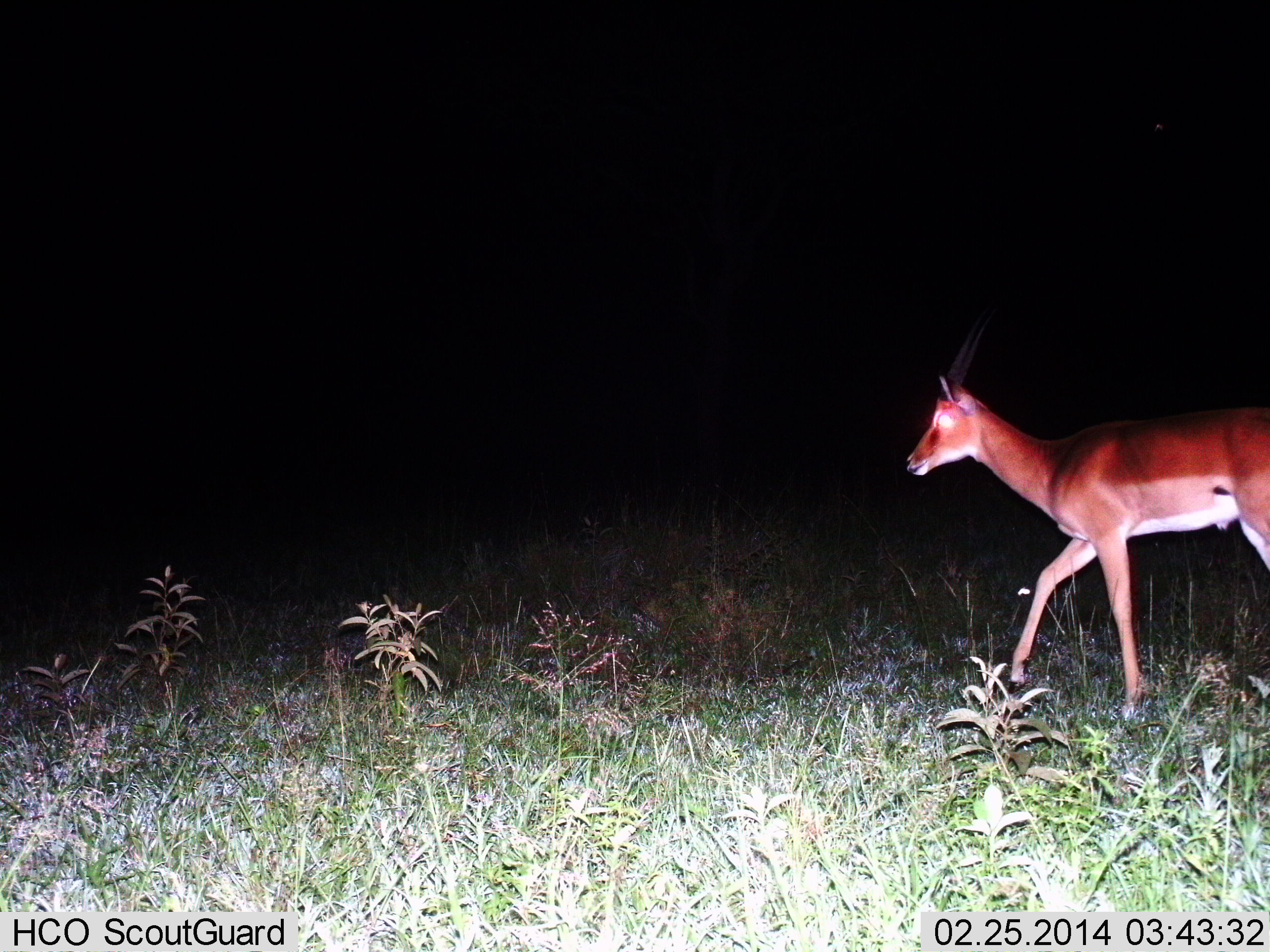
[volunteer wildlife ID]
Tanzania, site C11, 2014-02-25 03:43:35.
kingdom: Animalia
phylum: Chordata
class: Mammalia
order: Artiodactyla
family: Bovidae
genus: Aepyceros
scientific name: Aepyceros melampus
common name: impala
Impala (Aepyceros melampus), count 1. Behavior (volunteer vote fractions): standing 10%, resting 0%, moving 90%, interacting 0%. Young present (vote fraction): 0%. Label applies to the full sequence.